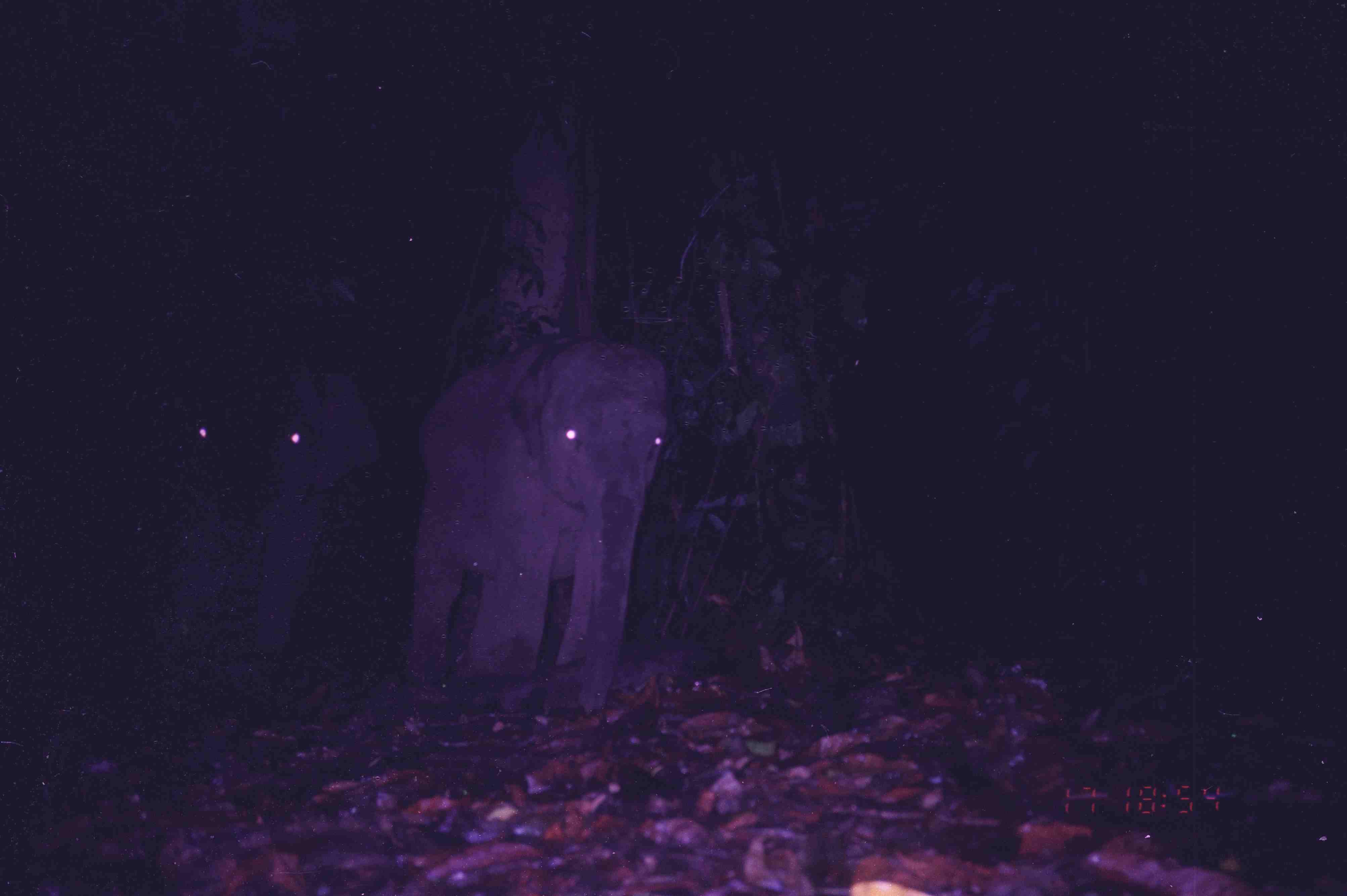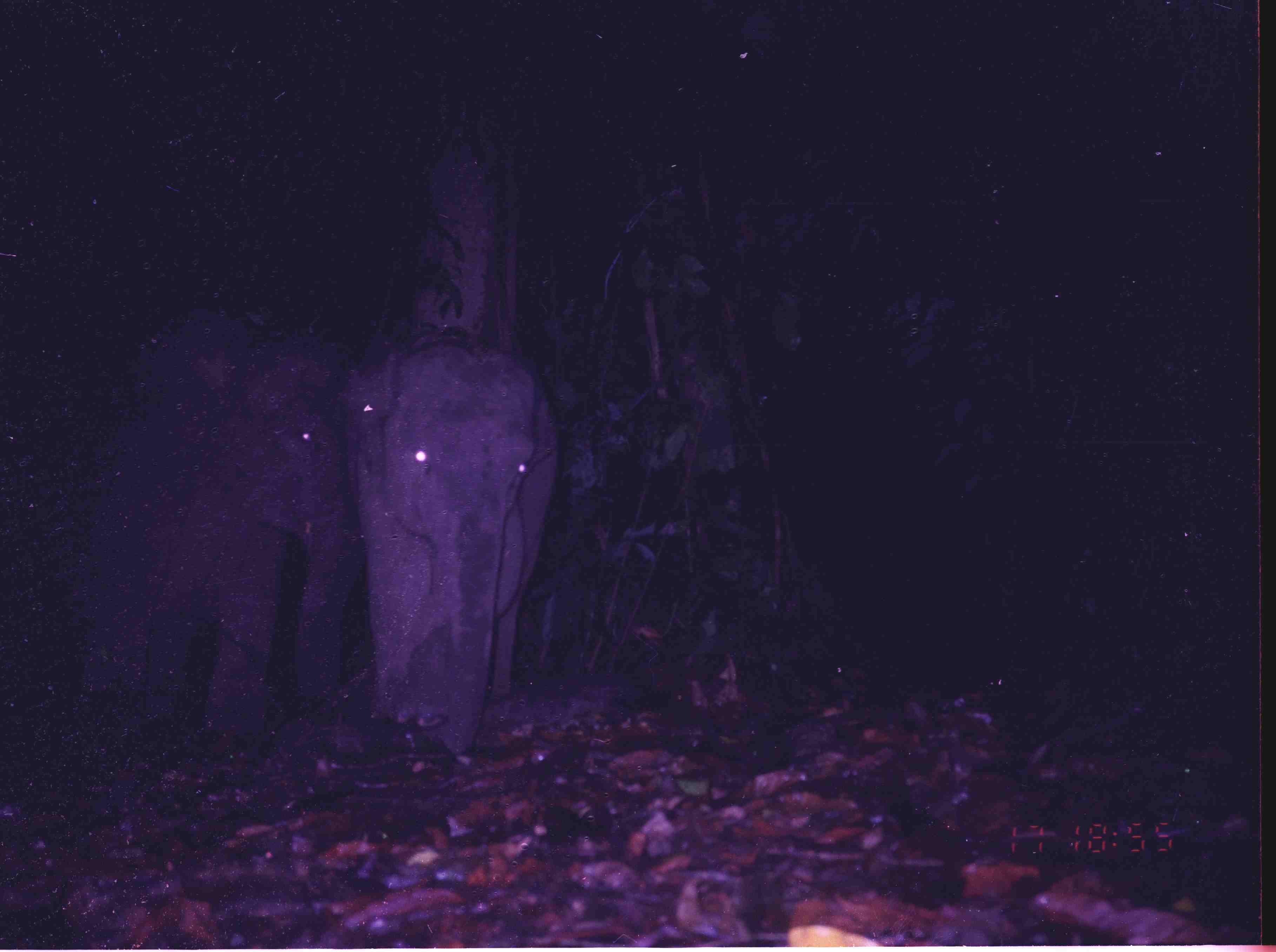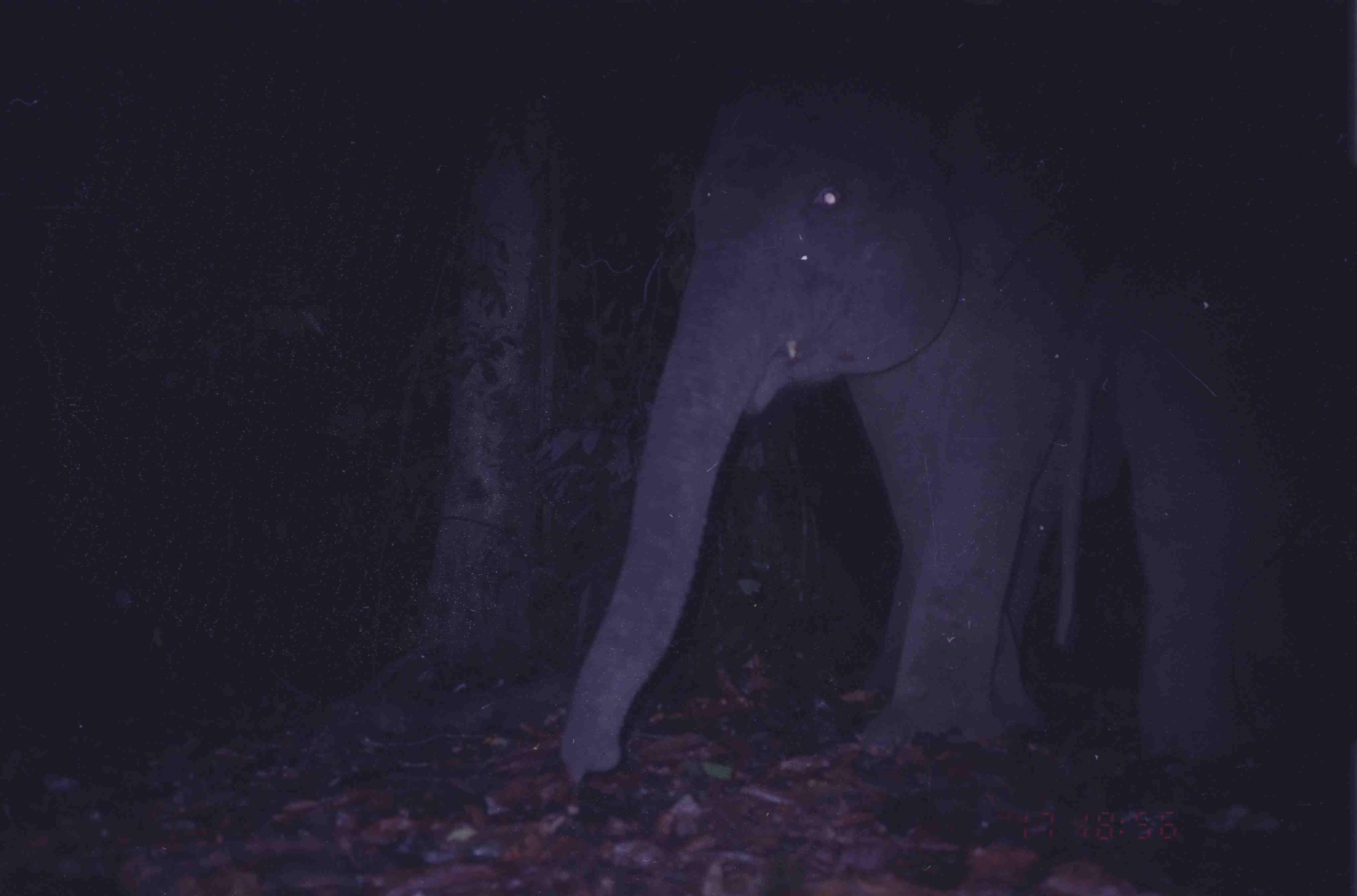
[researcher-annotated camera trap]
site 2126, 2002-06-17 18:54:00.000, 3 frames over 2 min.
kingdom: Animalia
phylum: Chordata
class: Mammalia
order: Proboscidea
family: Elephantidae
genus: Elephas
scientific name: Elephas maximus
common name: asian elephant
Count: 2.